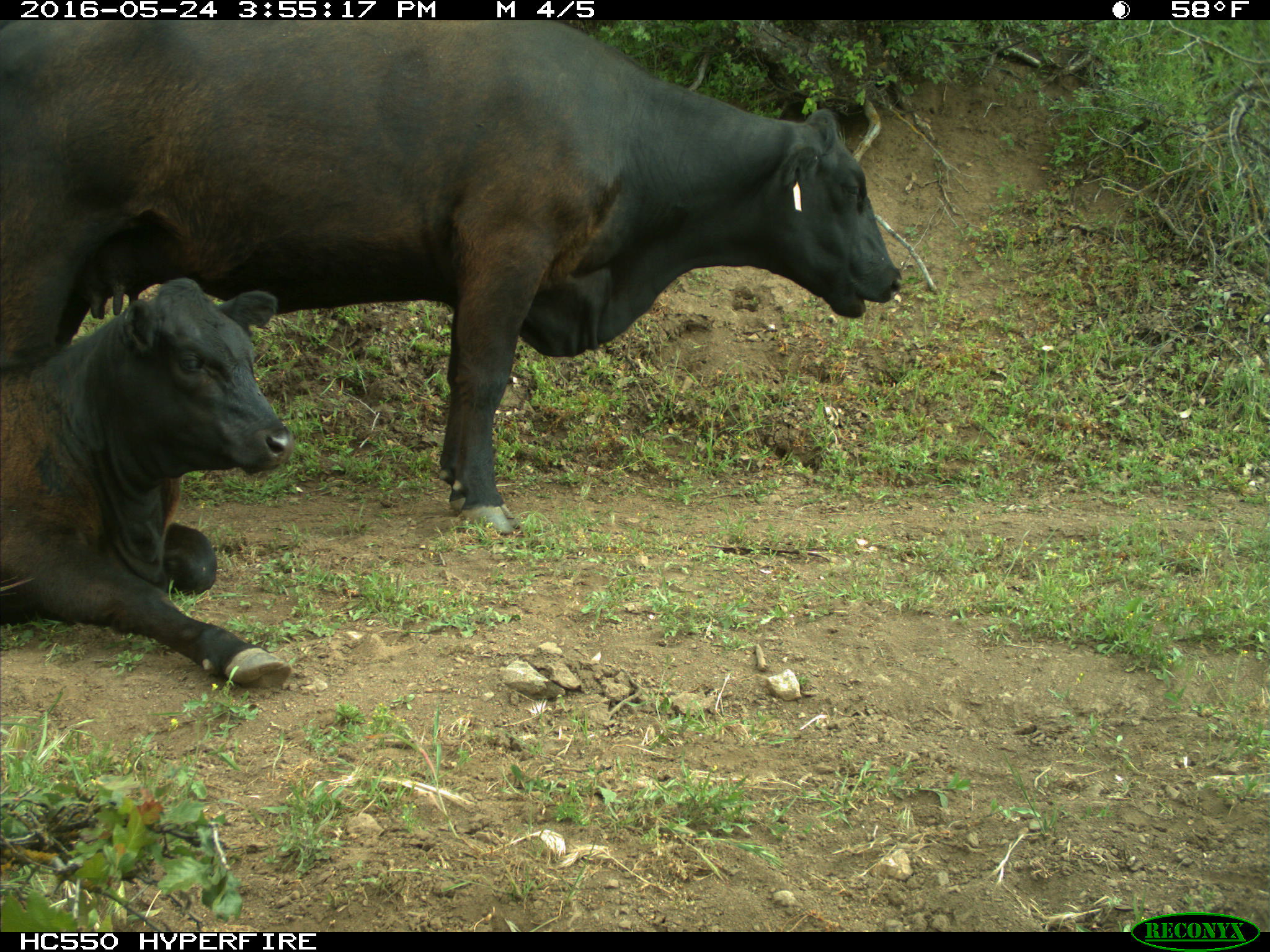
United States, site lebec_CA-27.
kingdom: Animalia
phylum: Chordata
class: Mammalia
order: Artiodactyla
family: Bovidae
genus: Bos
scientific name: Bos taurus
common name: domestic cow